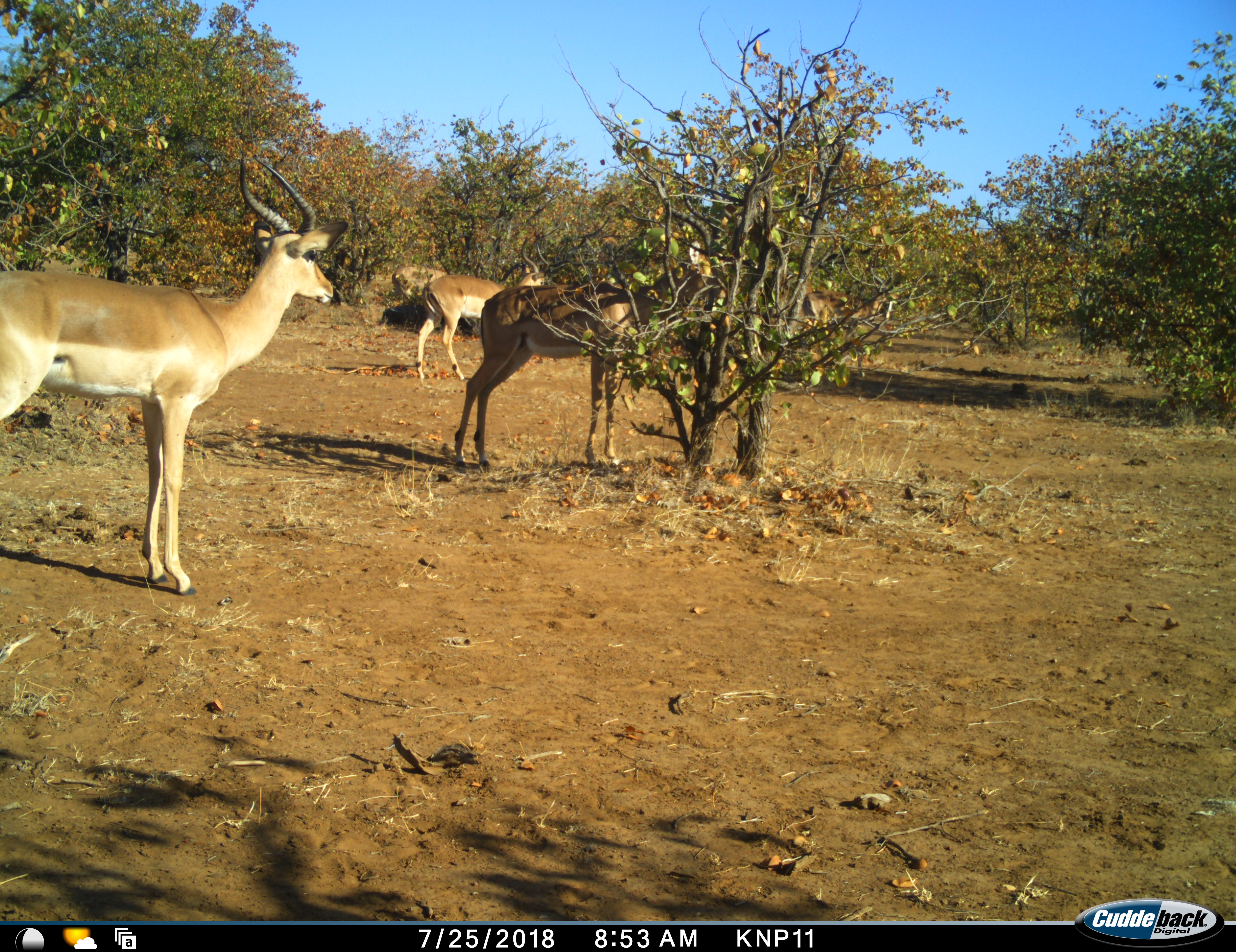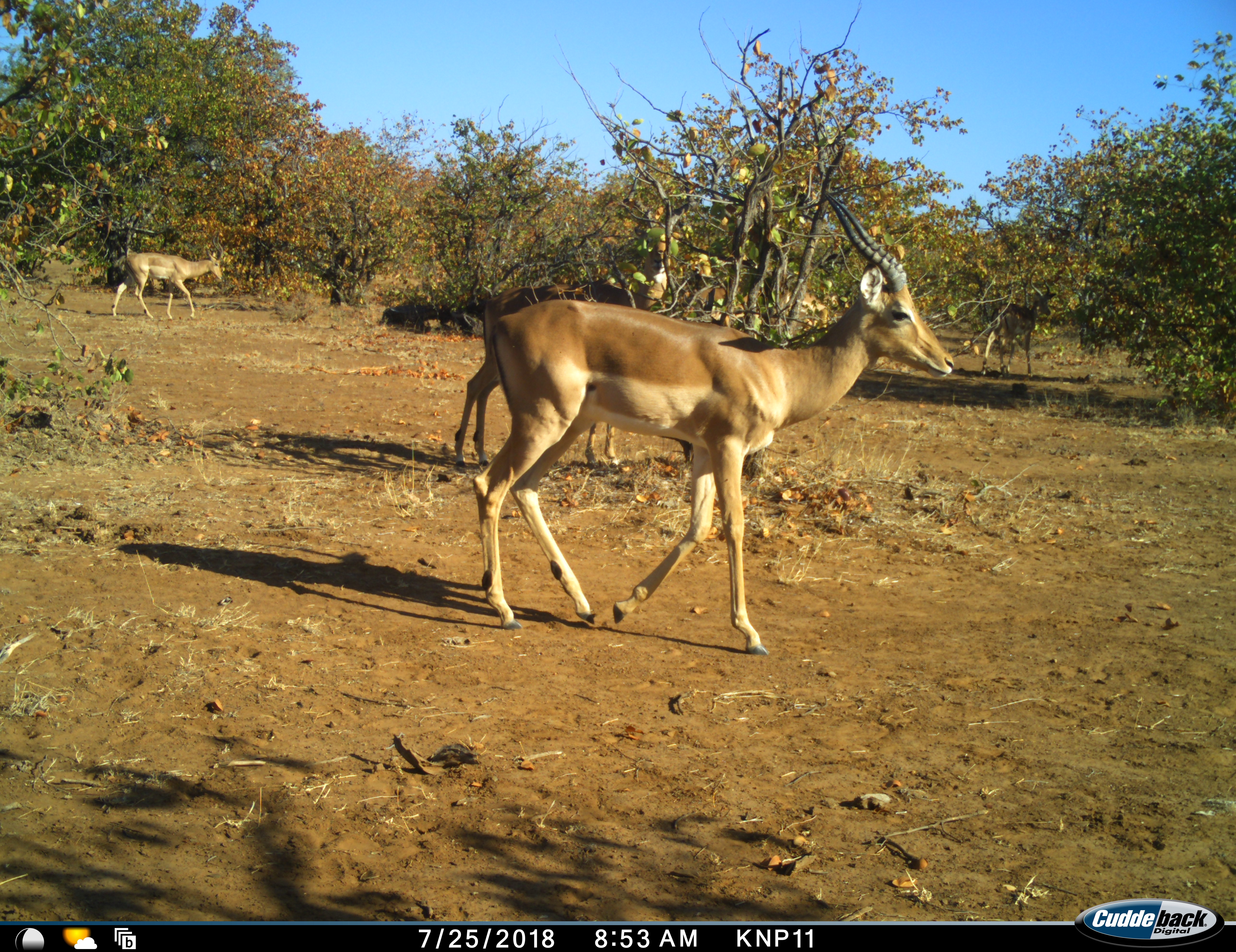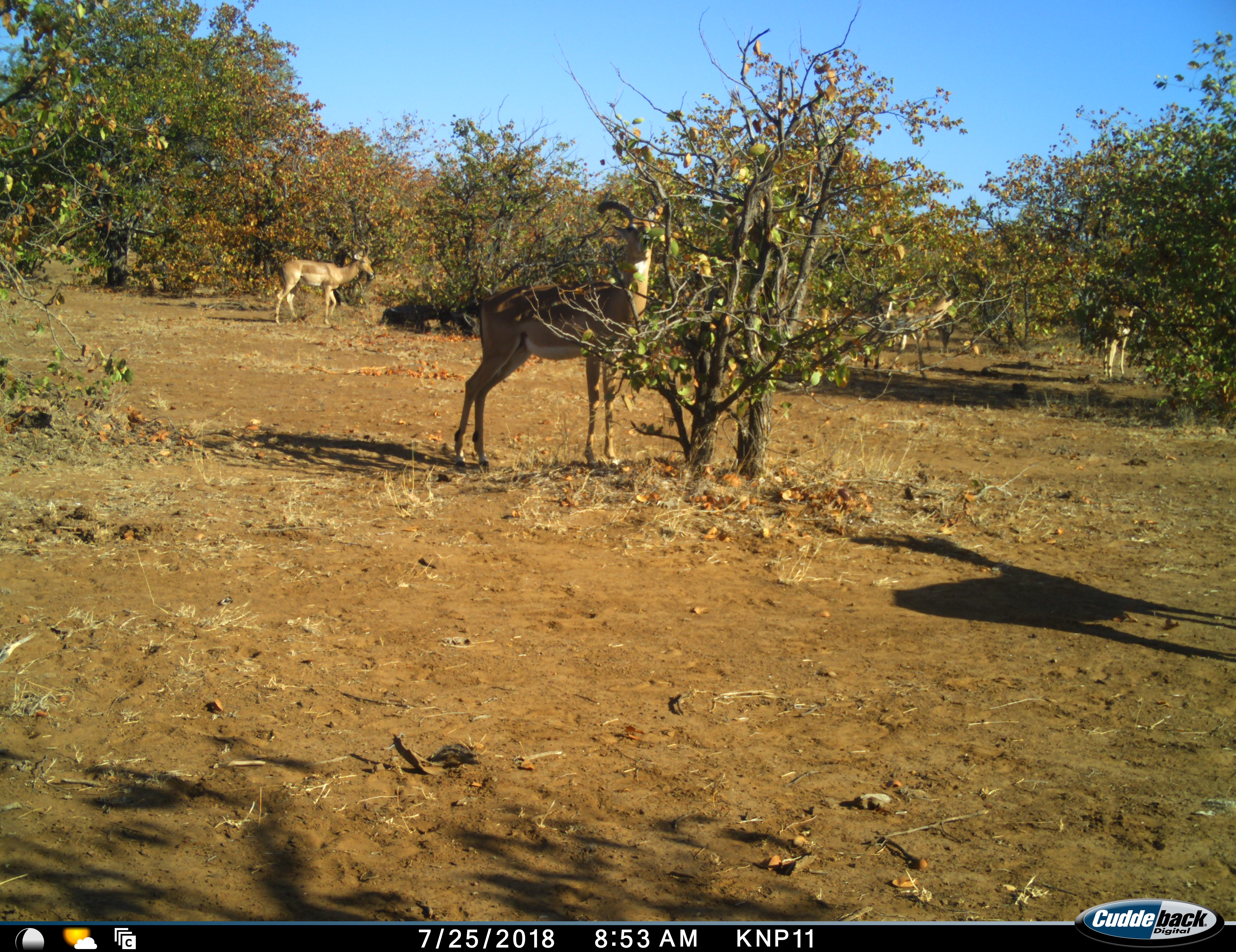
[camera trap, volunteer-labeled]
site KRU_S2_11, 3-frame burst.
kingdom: Animalia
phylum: Chordata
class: Mammalia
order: Artiodactyla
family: Bovidae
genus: Aepyceros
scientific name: Aepyceros melampus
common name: impala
Impala (Aepyceros melampus), count 5. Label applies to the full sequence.